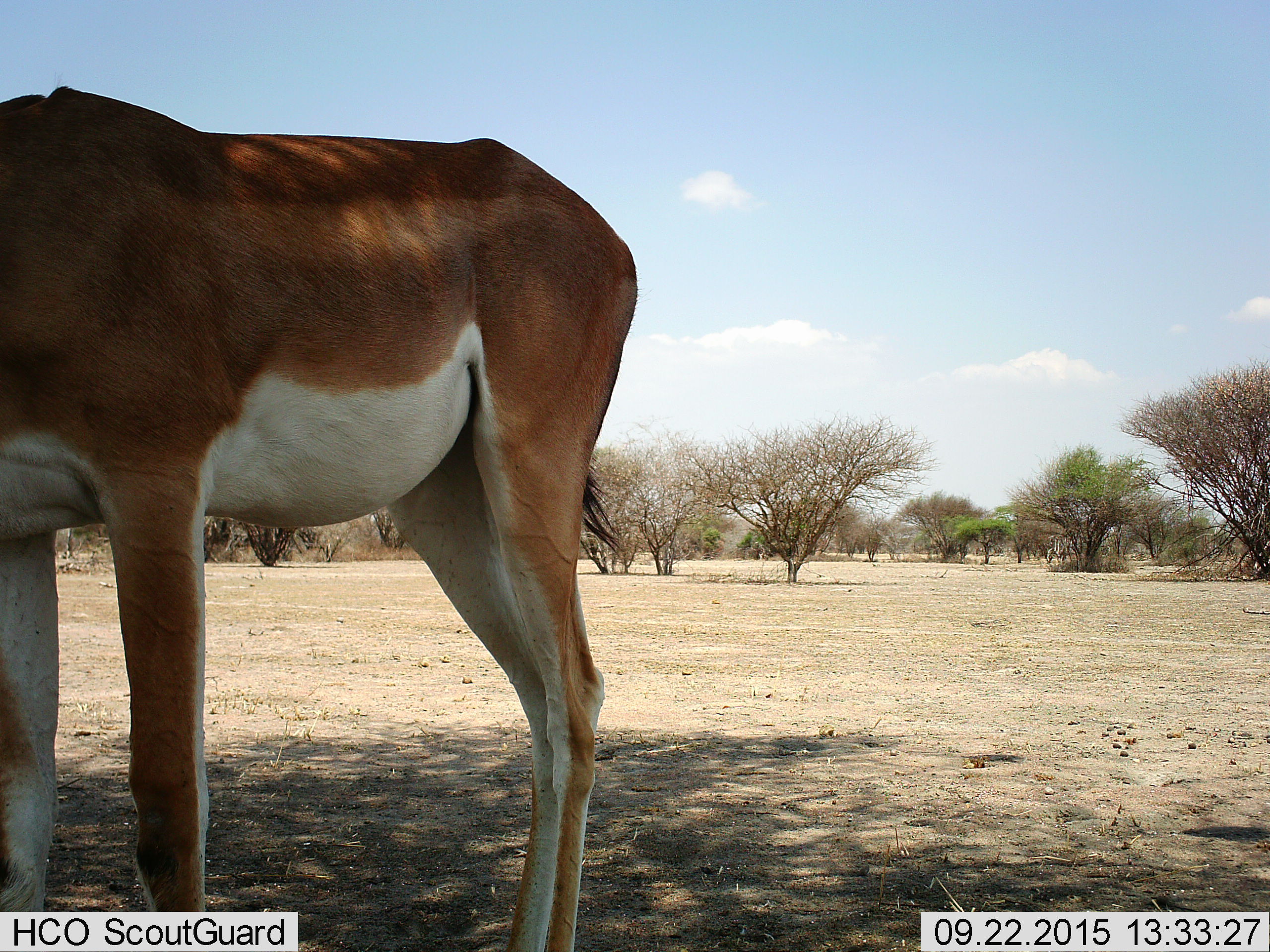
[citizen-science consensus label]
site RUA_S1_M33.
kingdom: Animalia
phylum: Chordata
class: Mammalia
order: Artiodactyla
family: Bovidae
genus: Nanger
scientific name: Nanger granti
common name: grant's gazelle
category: gazellegrants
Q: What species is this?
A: Gazellegrants (grant's gazelle) (Nanger granti).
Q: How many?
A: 1.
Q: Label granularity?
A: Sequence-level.